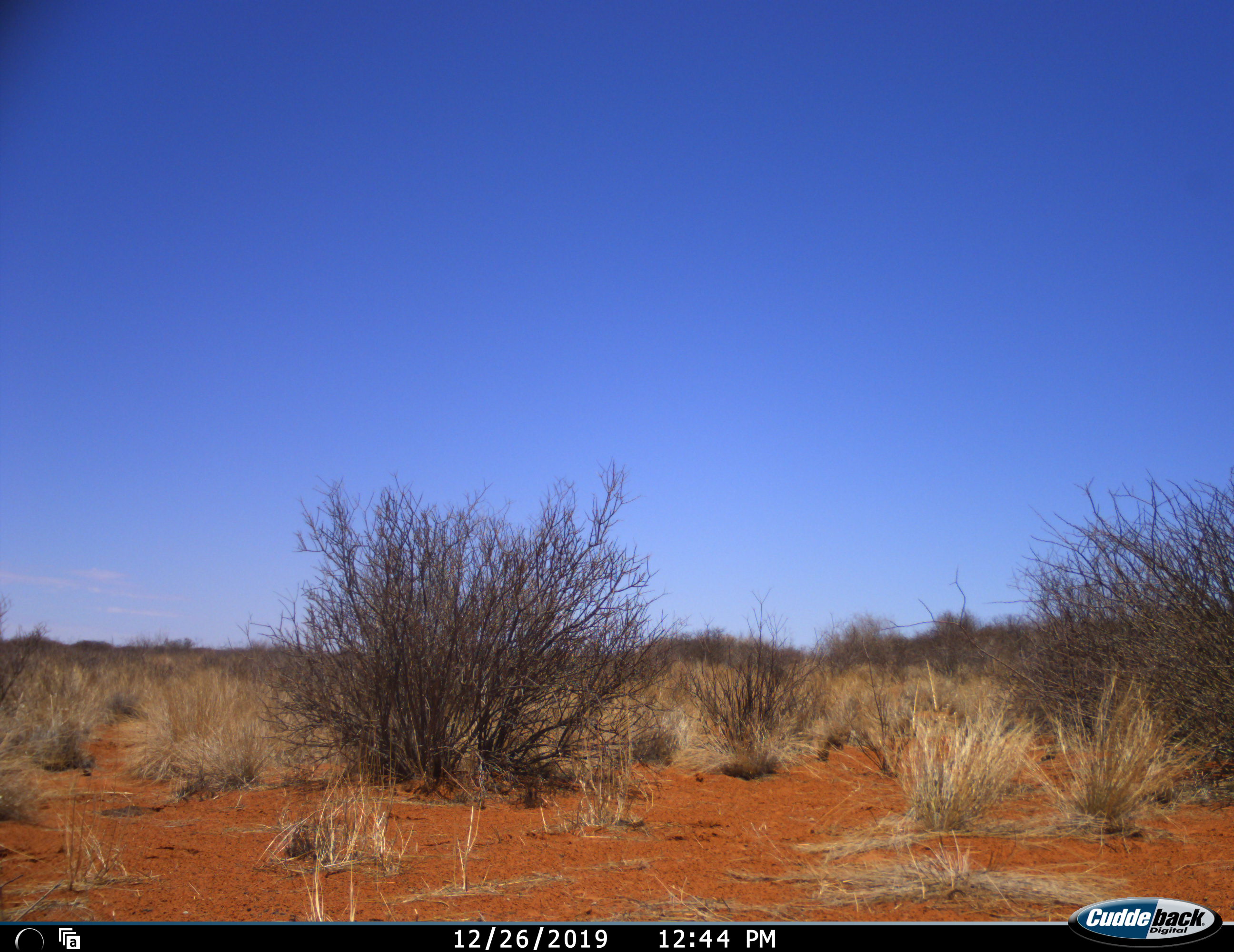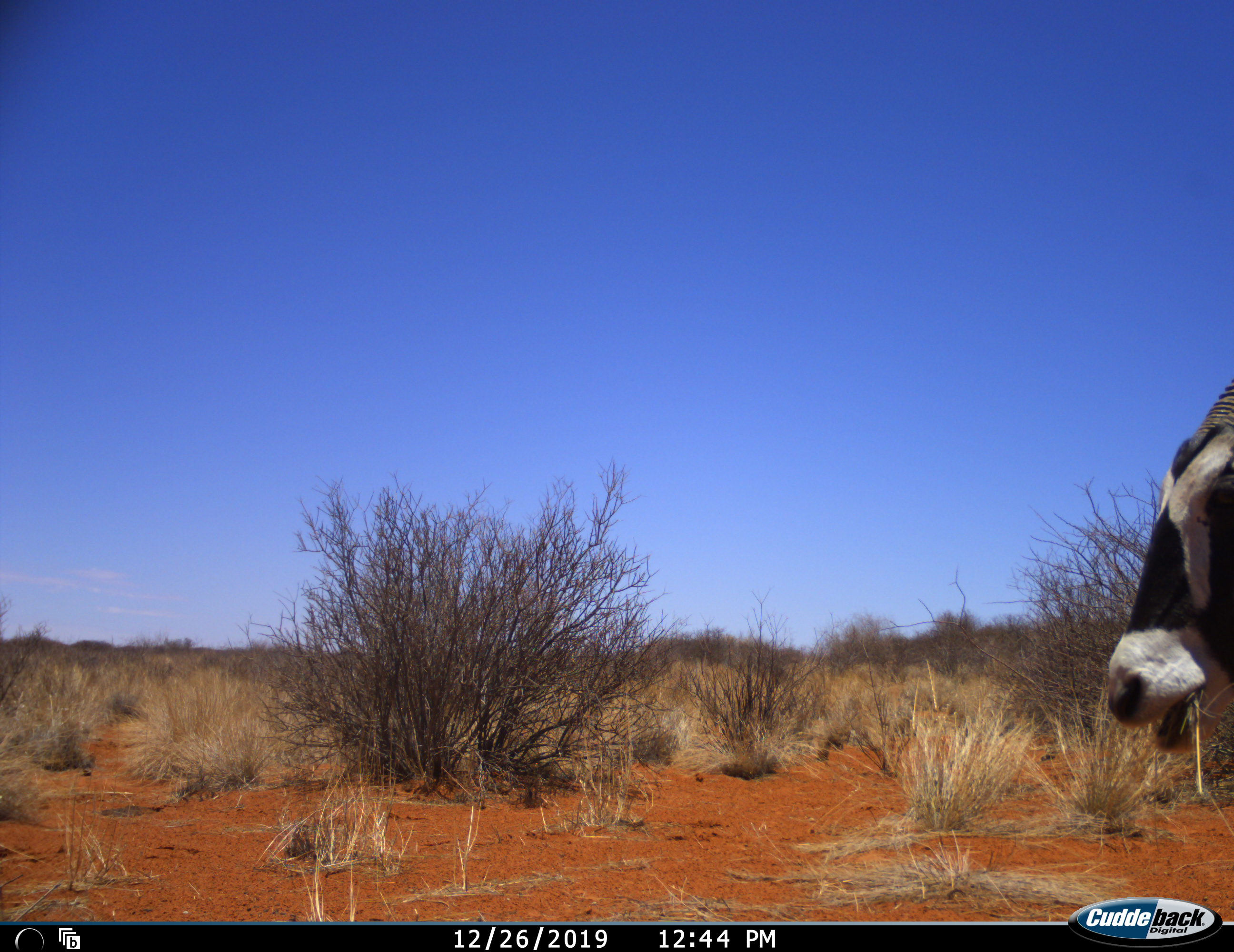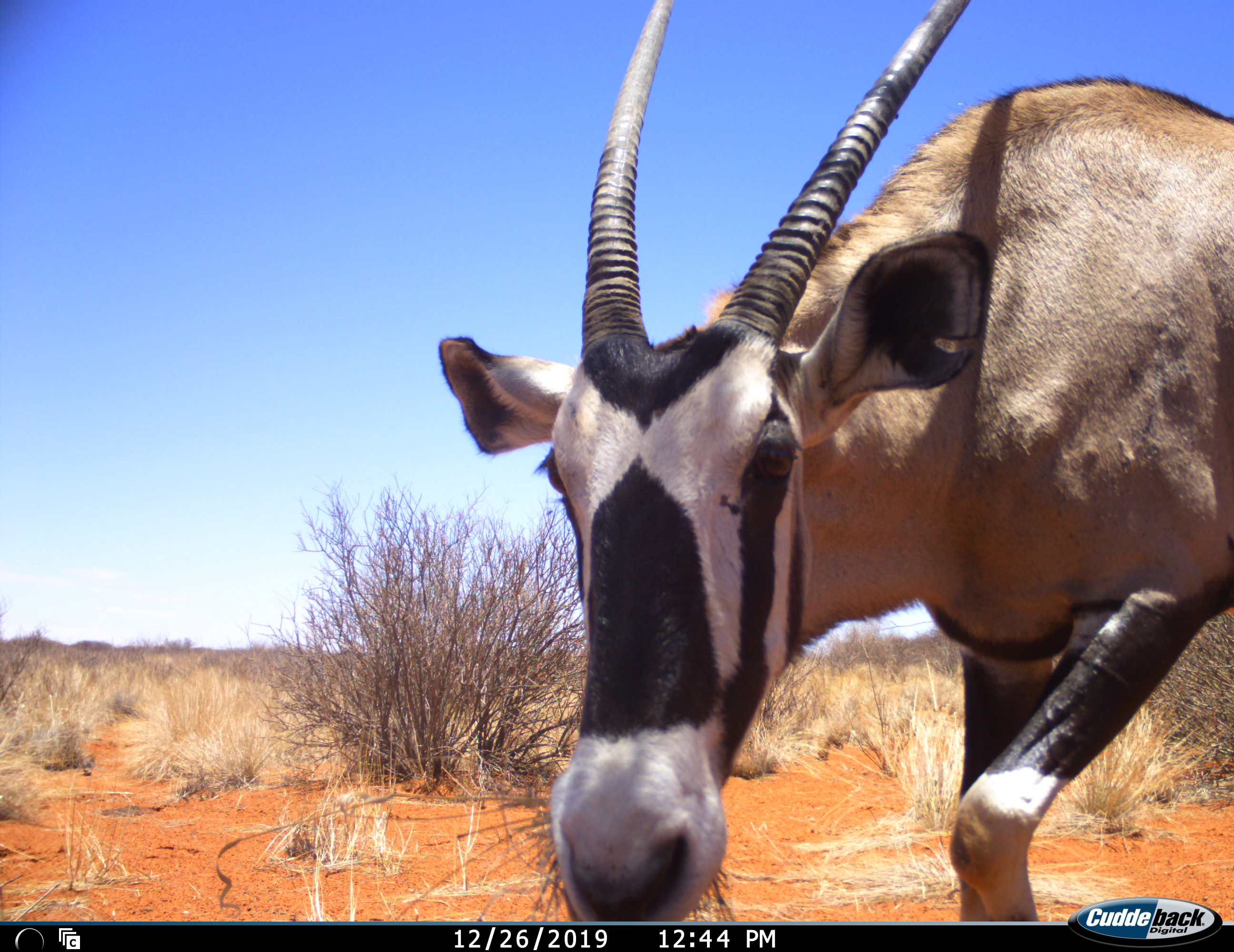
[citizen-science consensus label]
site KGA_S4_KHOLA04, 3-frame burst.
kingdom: Animalia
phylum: Chordata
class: Mammalia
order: Artiodactyla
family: Bovidae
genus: Oryx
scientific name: Oryx gazella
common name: gemsbok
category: oryx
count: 1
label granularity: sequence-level